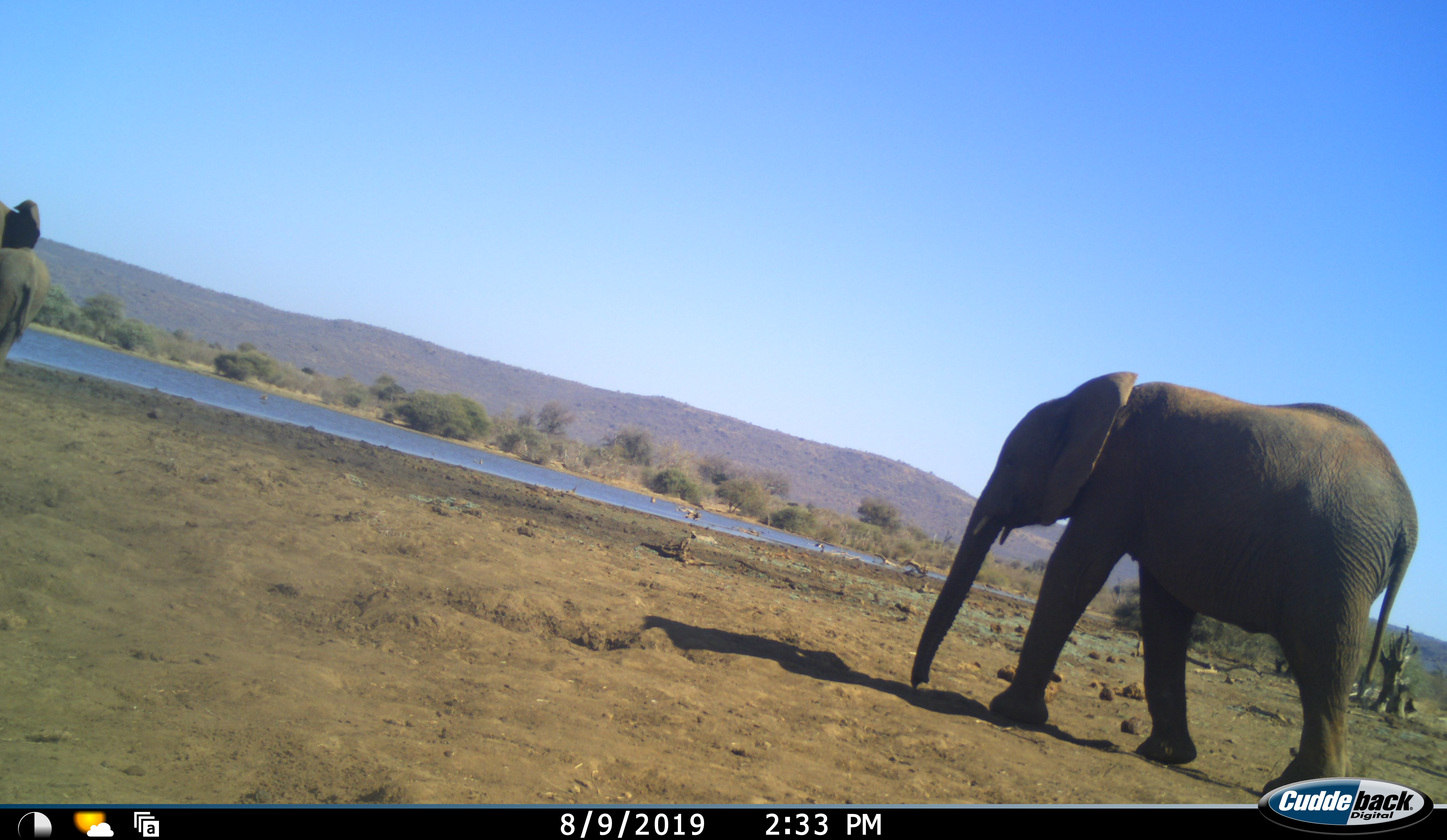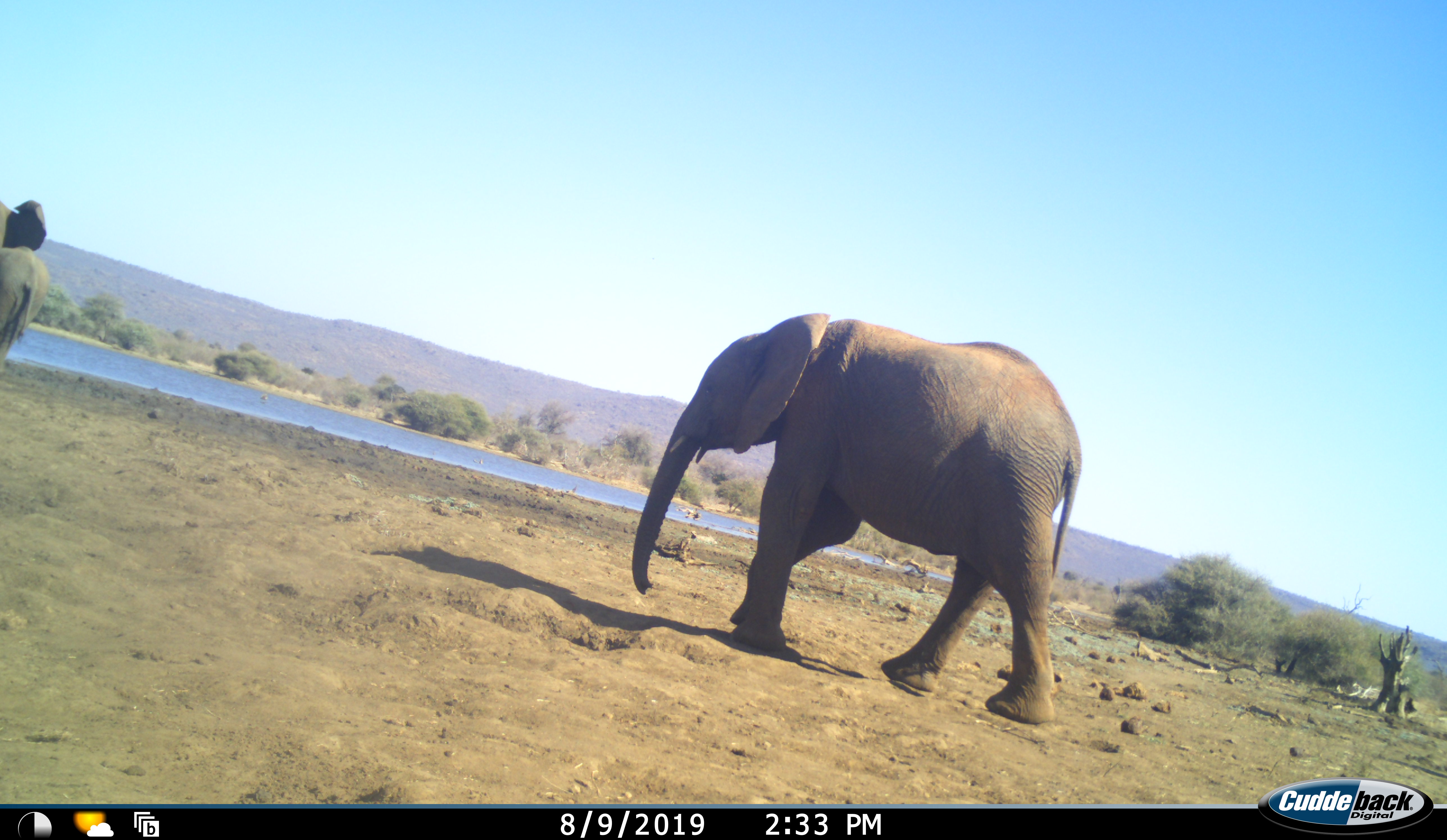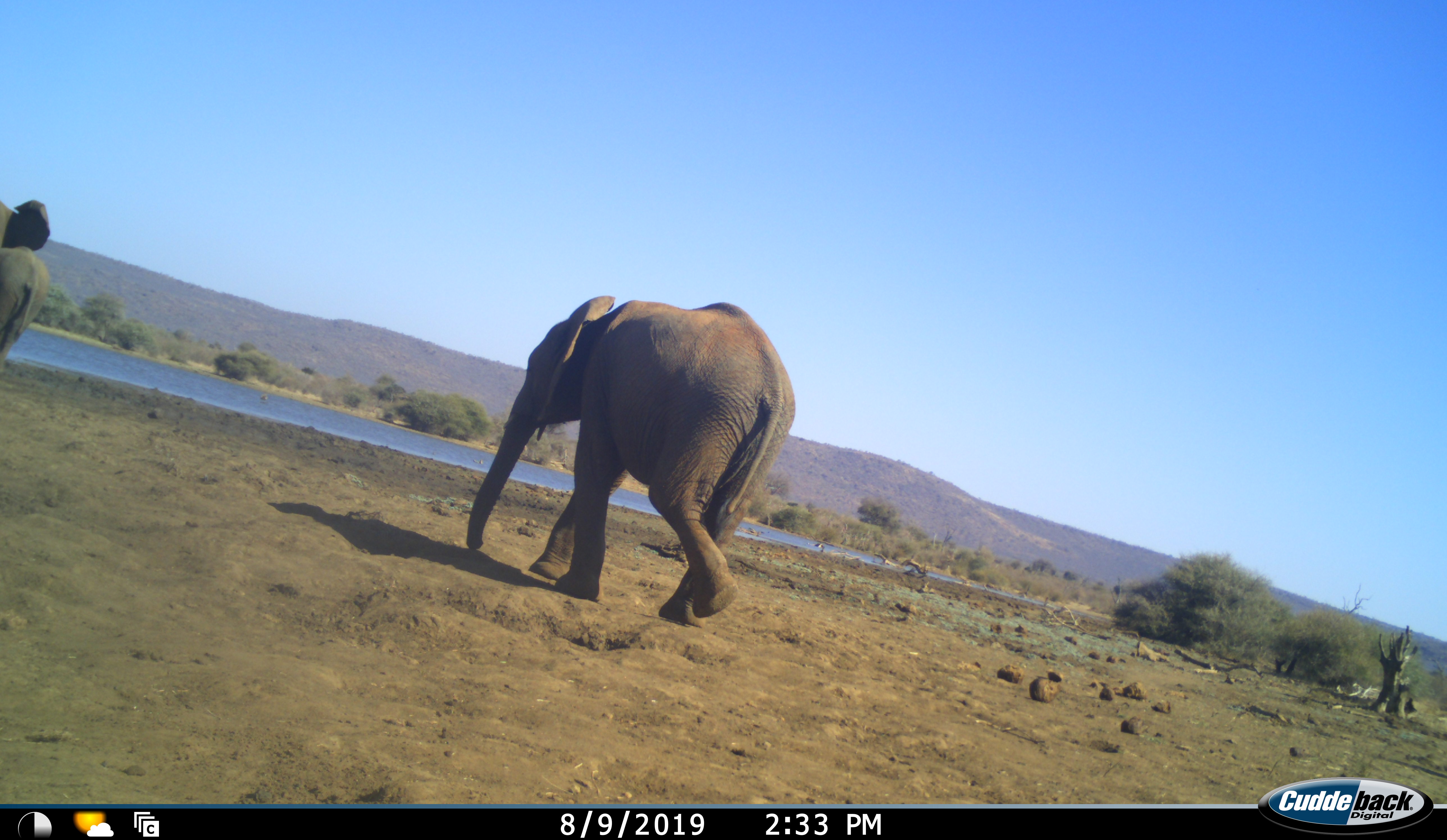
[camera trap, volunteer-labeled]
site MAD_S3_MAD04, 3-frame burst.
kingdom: Animalia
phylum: Chordata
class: Mammalia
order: Proboscidea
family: Elephantidae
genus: Loxodonta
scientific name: Loxodonta africana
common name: african bush elephant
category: elephant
Elephant (african bush elephant) (Loxodonta africana), count 2. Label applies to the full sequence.